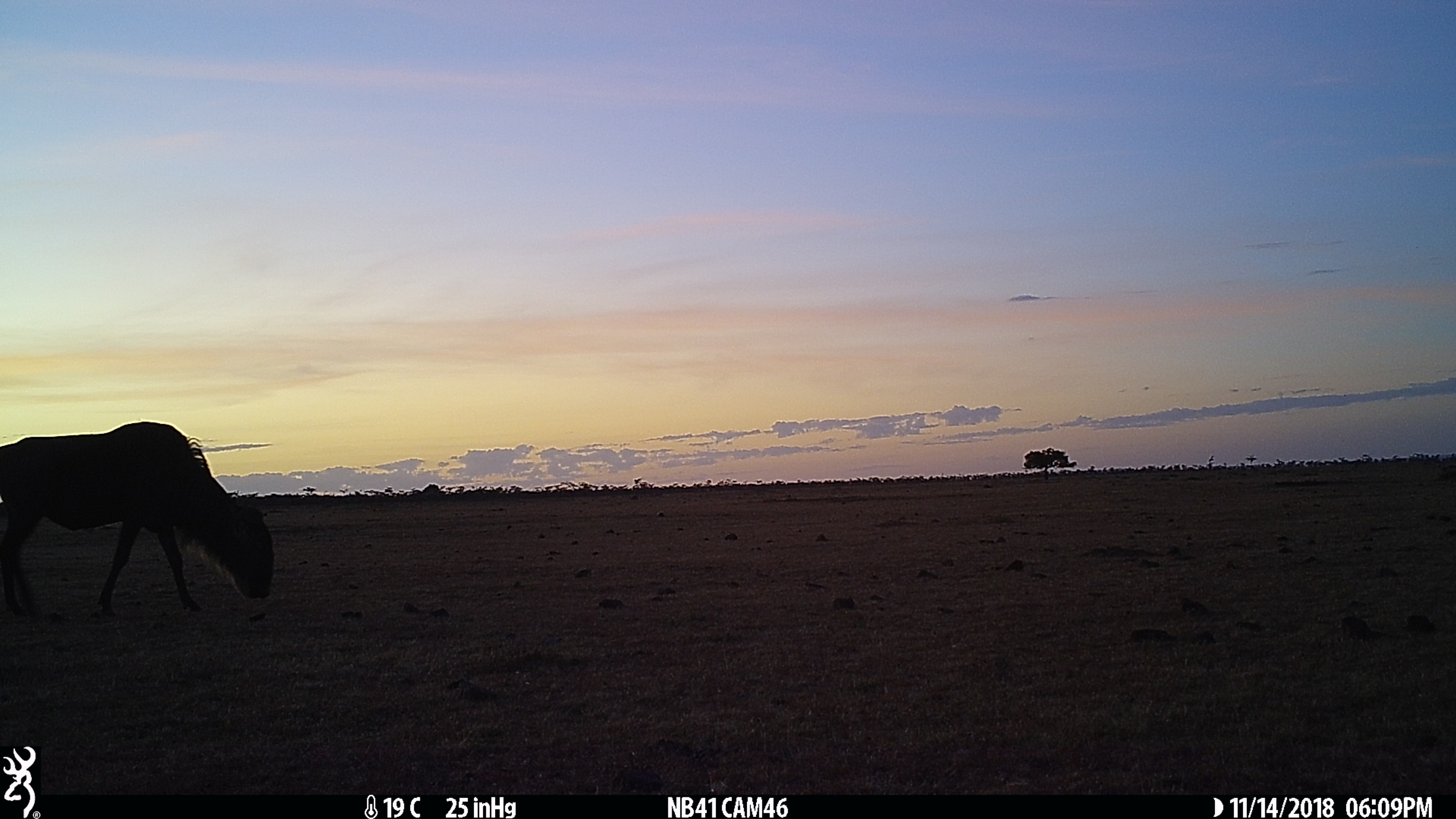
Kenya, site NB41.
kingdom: Animalia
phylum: Chordata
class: Mammalia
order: Artiodactyla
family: Bovidae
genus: Connochaetes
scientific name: Connochaetes taurinus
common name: blue wildebeest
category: wildebeest